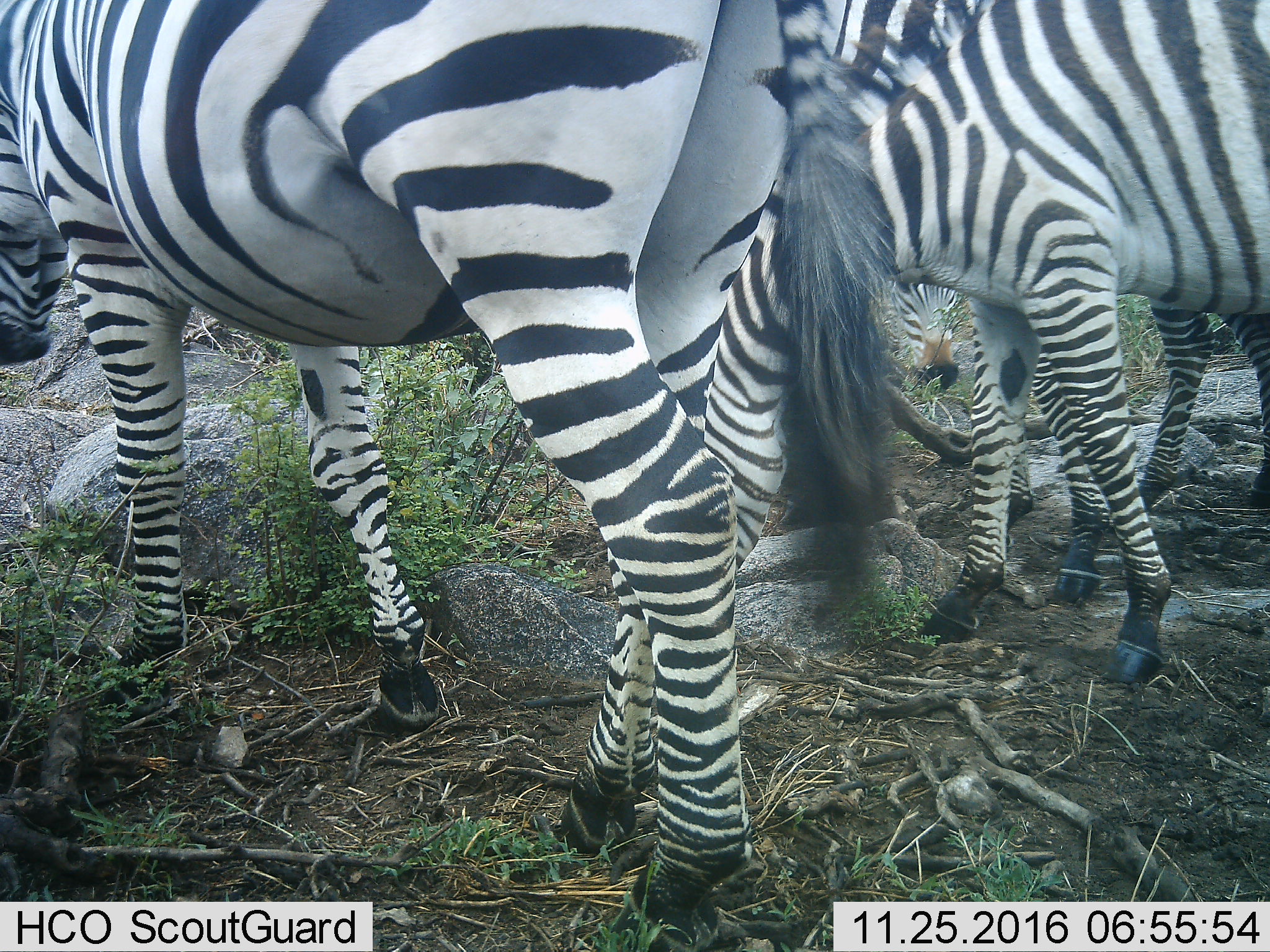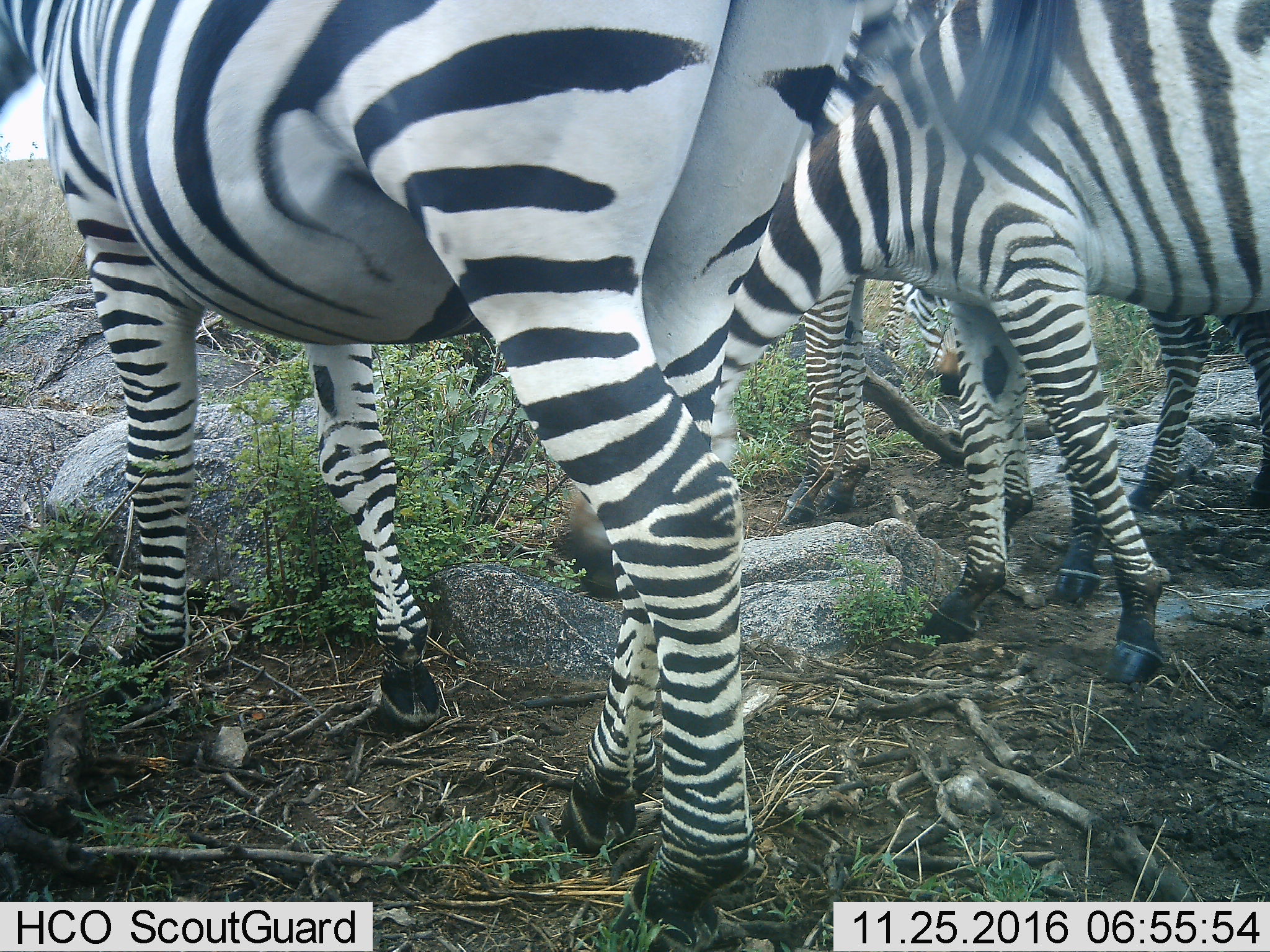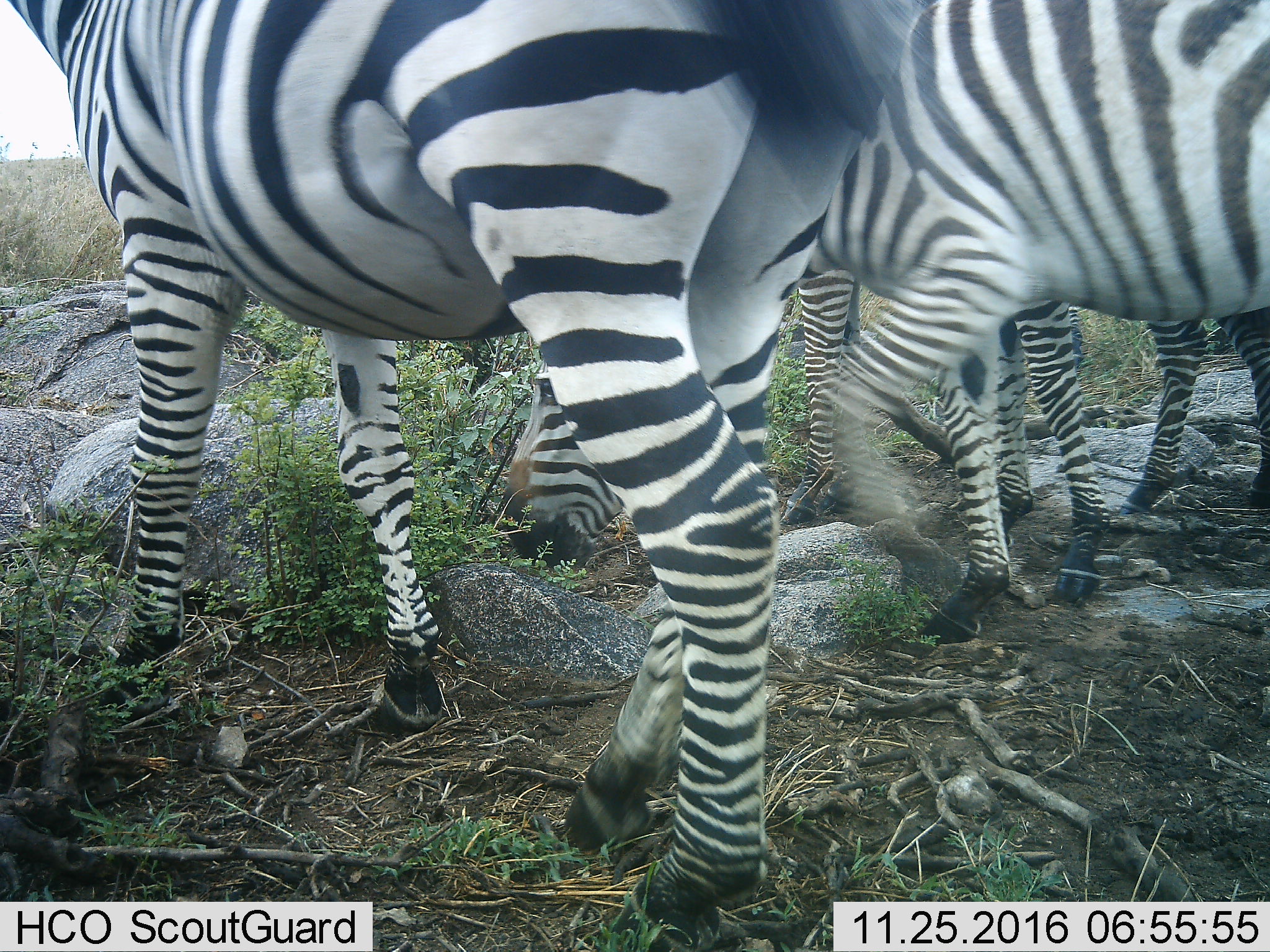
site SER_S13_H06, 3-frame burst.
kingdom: Animalia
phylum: Chordata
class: Mammalia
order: Perissodactyla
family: Equidae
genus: Equus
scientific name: Equus quagga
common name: plains zebra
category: zebraplains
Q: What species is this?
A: Zebraplains (plains zebra) (Equus quagga).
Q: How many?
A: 4.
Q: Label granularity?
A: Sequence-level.